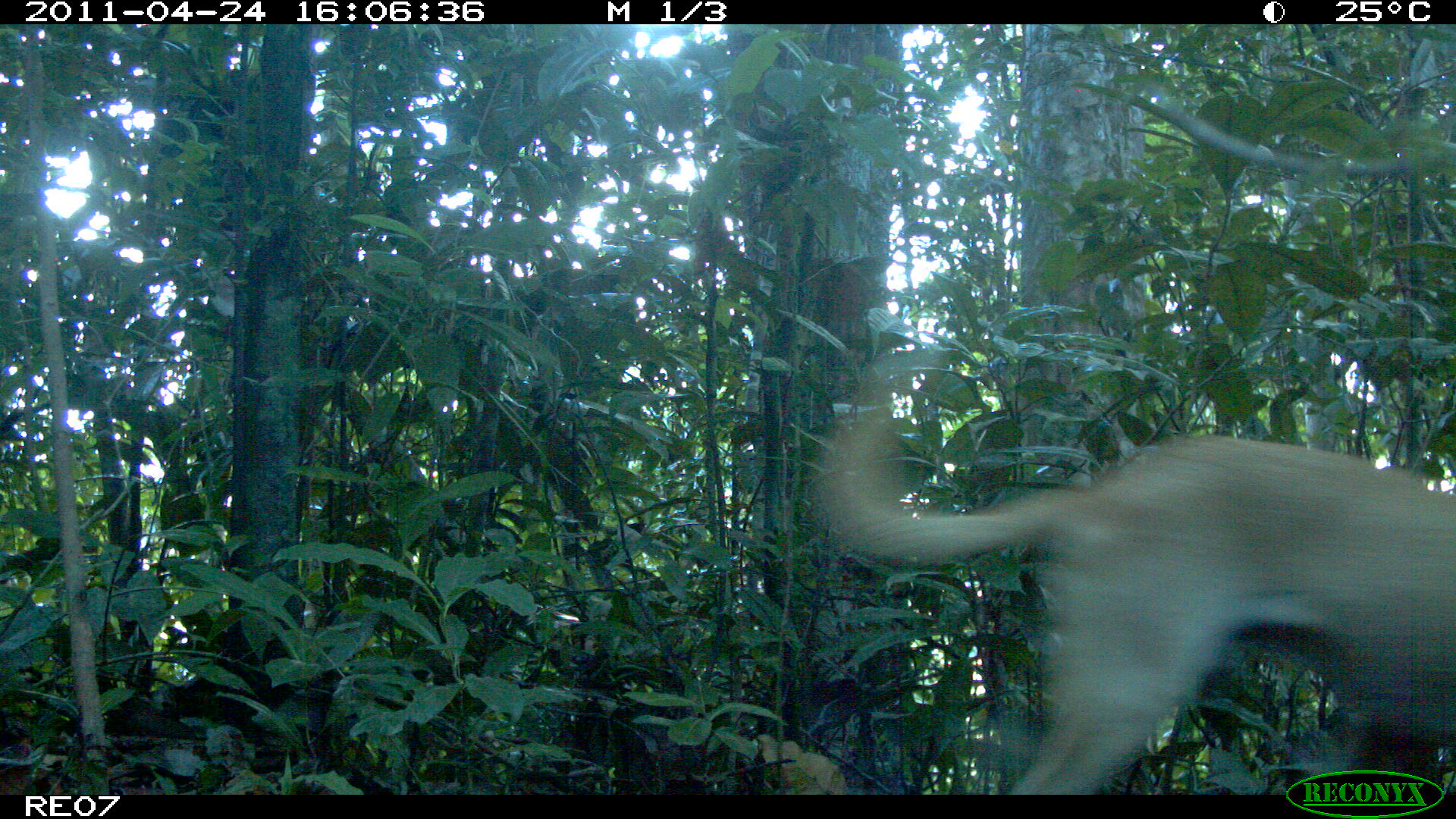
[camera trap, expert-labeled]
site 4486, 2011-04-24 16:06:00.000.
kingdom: Animalia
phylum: Chordata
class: Mammalia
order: Carnivora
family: Canidae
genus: Canis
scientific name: Canis familiaris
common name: domestic dog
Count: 2.